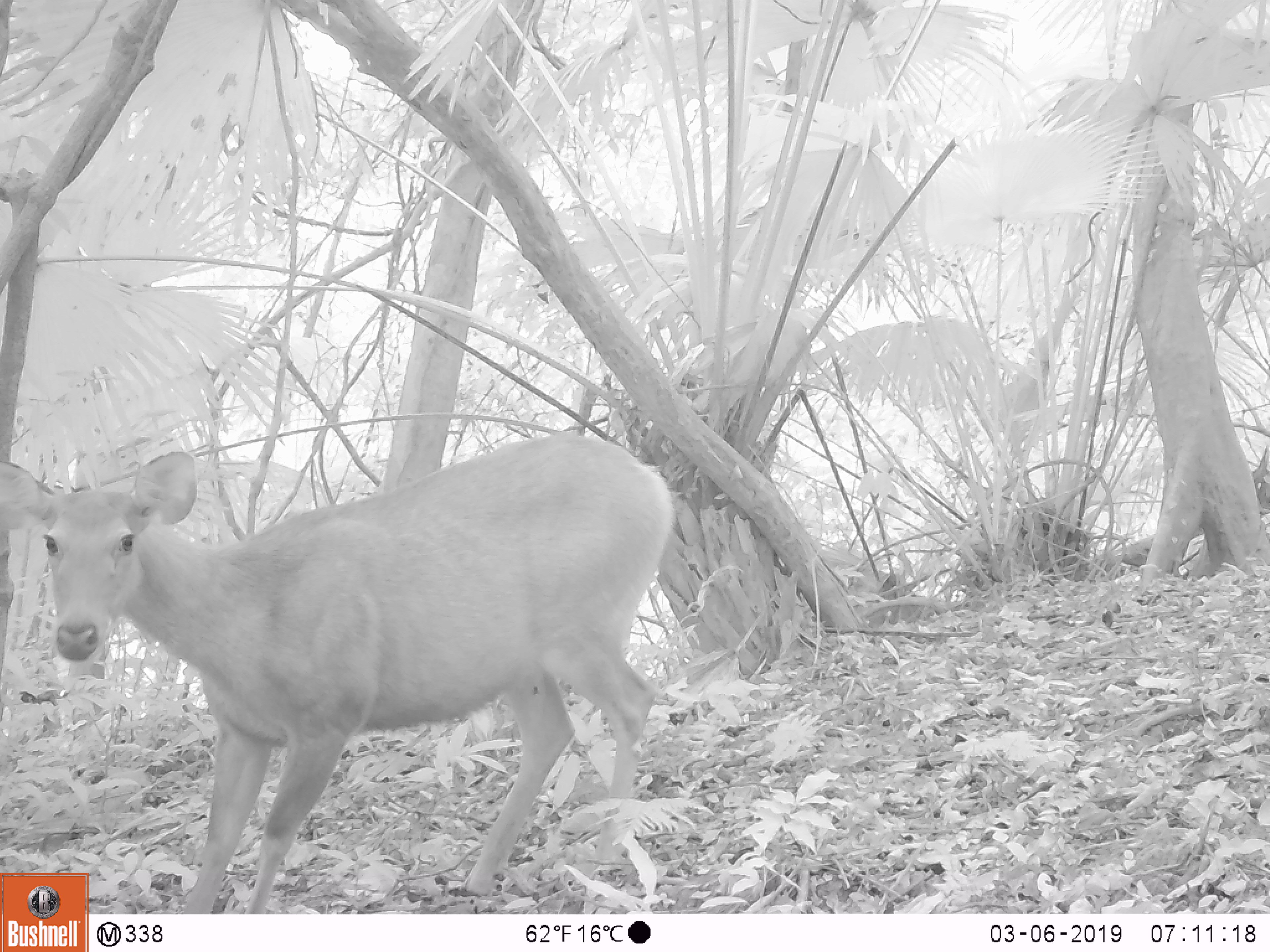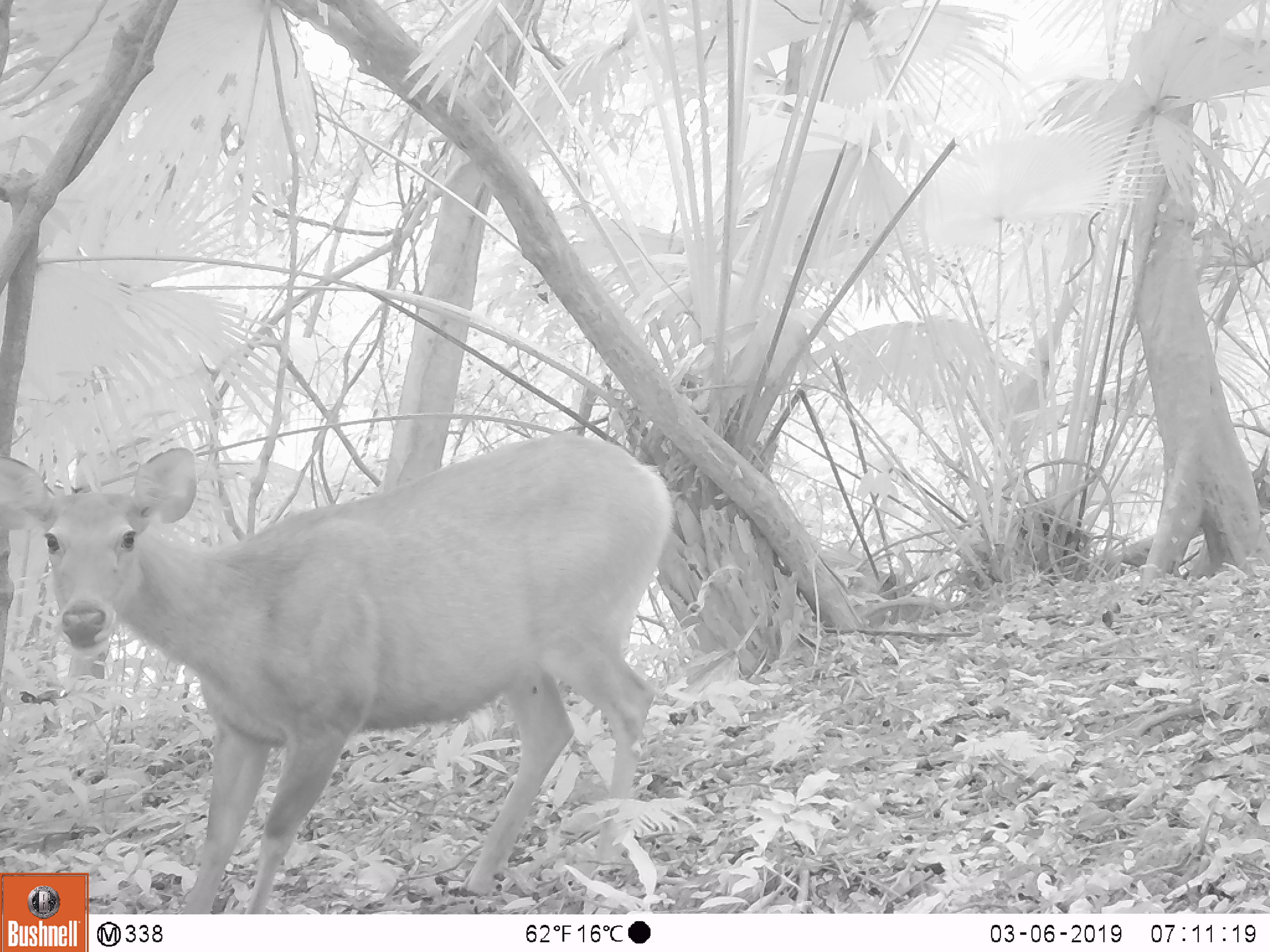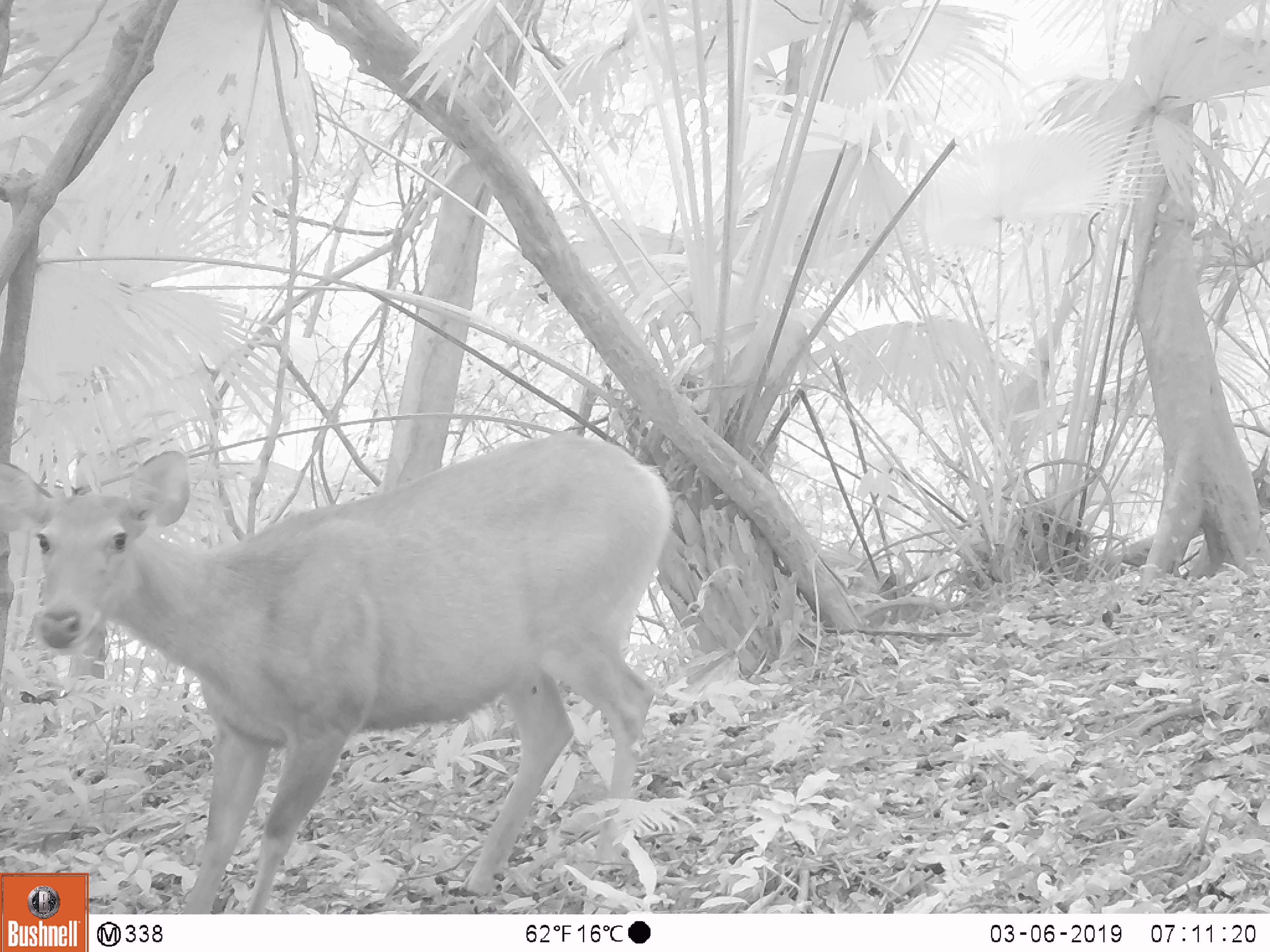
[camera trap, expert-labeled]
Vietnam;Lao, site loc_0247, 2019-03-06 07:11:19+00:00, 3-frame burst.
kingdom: Animalia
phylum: Chordata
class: Mammalia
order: Artiodactyla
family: Cervidae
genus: Rusa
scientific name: Rusa unicolor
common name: sambar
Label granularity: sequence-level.